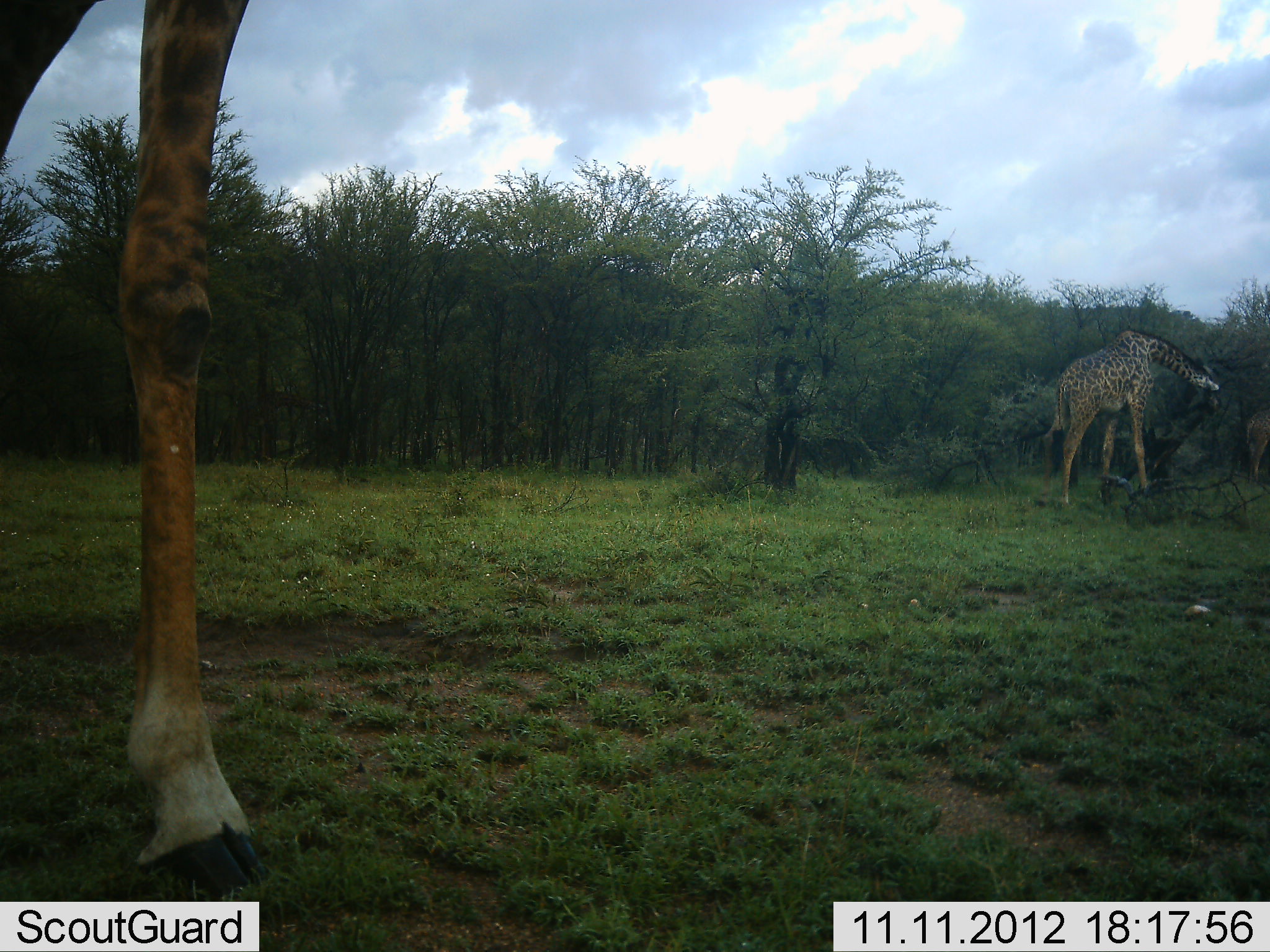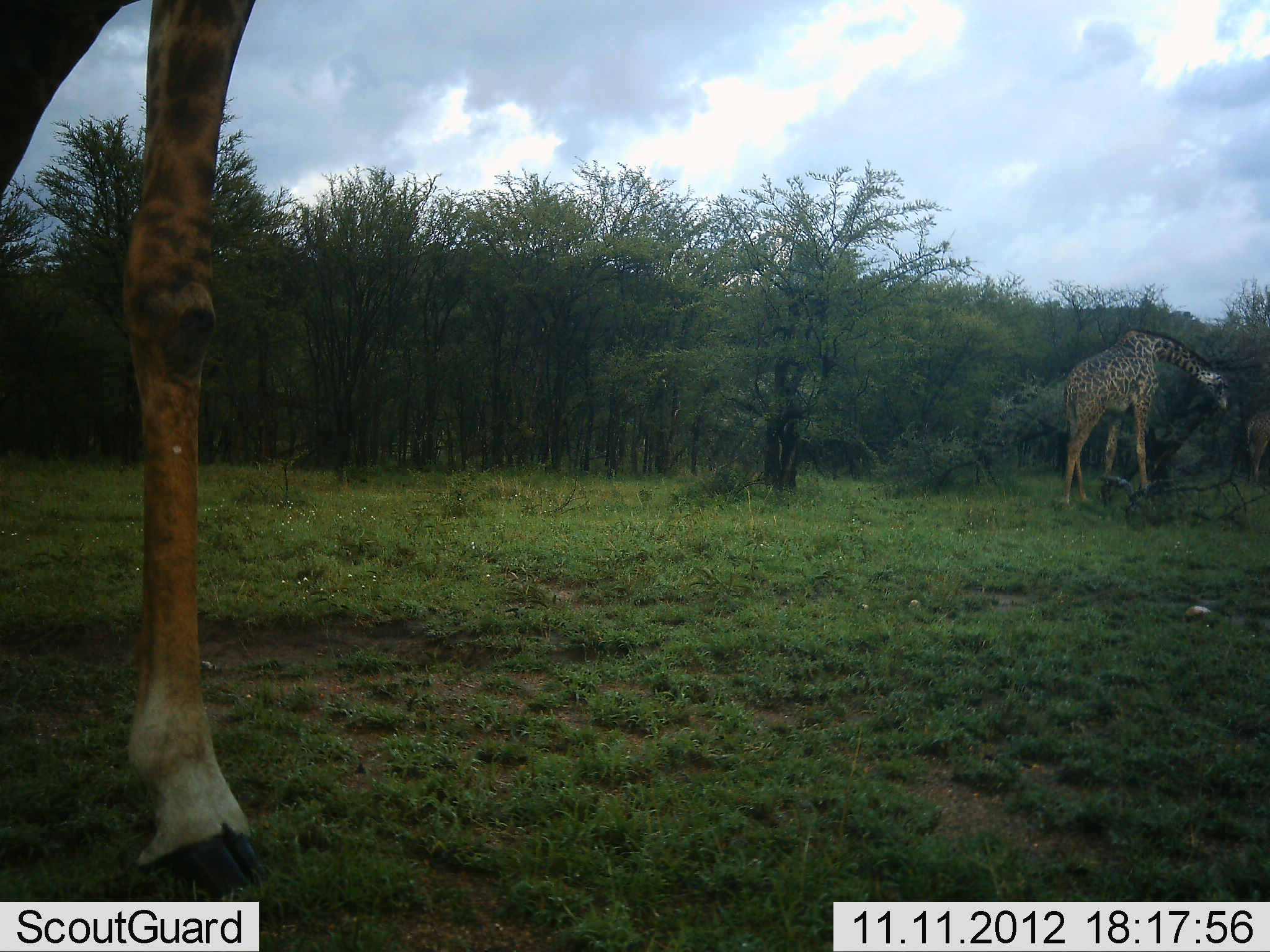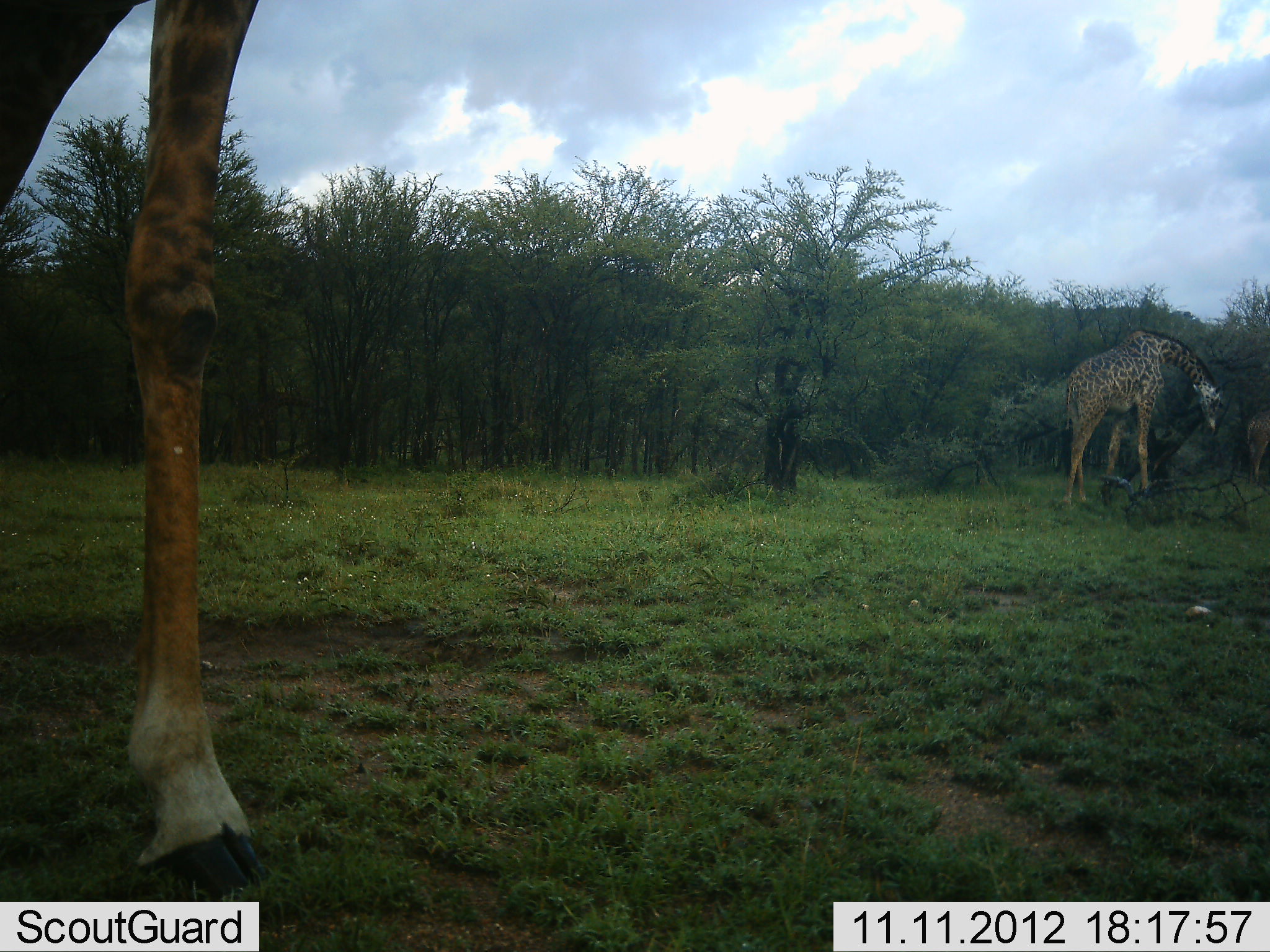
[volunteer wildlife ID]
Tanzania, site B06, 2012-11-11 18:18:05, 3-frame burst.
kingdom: Animalia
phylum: Chordata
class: Mammalia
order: Artiodactyla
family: Giraffidae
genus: Giraffa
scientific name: Giraffa camelopardalis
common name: giraffe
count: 2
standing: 80%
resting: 0%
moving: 0%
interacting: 10%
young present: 0%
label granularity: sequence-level